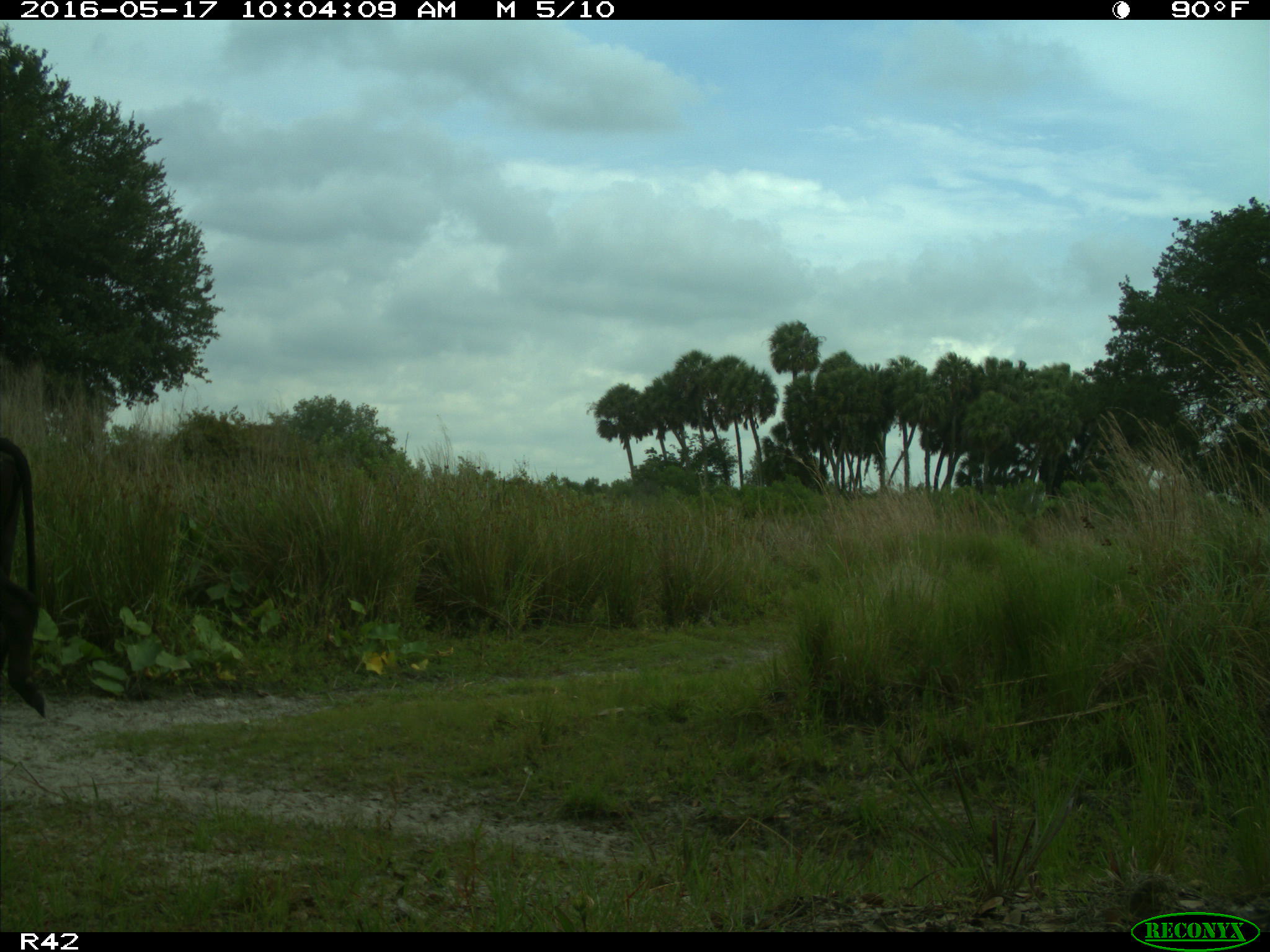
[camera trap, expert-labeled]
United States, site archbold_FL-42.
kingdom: Animalia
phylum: Chordata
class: Mammalia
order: Artiodactyla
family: Bovidae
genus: Bos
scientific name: Bos taurus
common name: domestic cow